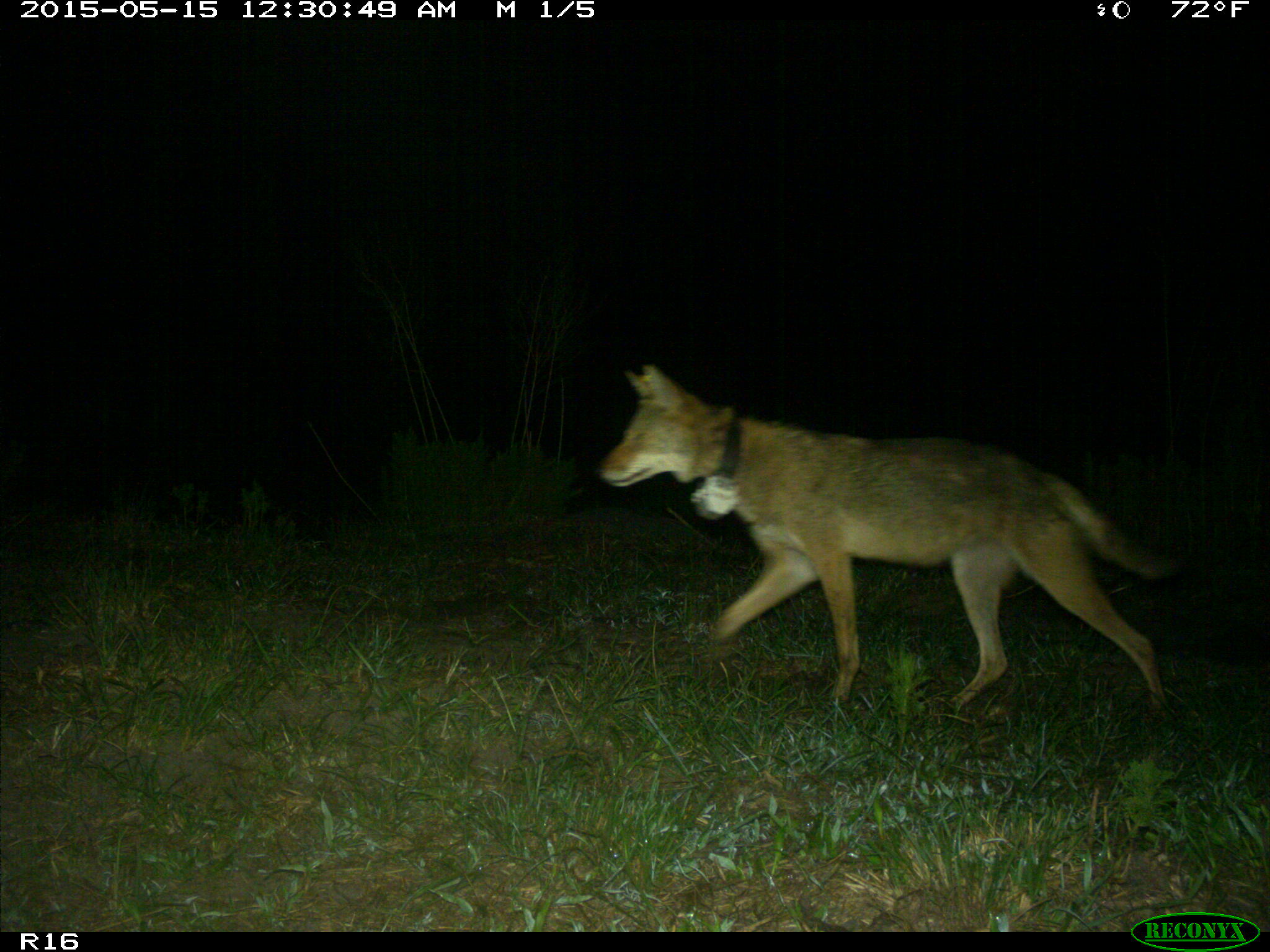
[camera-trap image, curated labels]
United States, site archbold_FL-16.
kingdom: Animalia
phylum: Chordata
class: Mammalia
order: Carnivora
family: Canidae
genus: Canis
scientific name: Canis latrans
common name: coyote